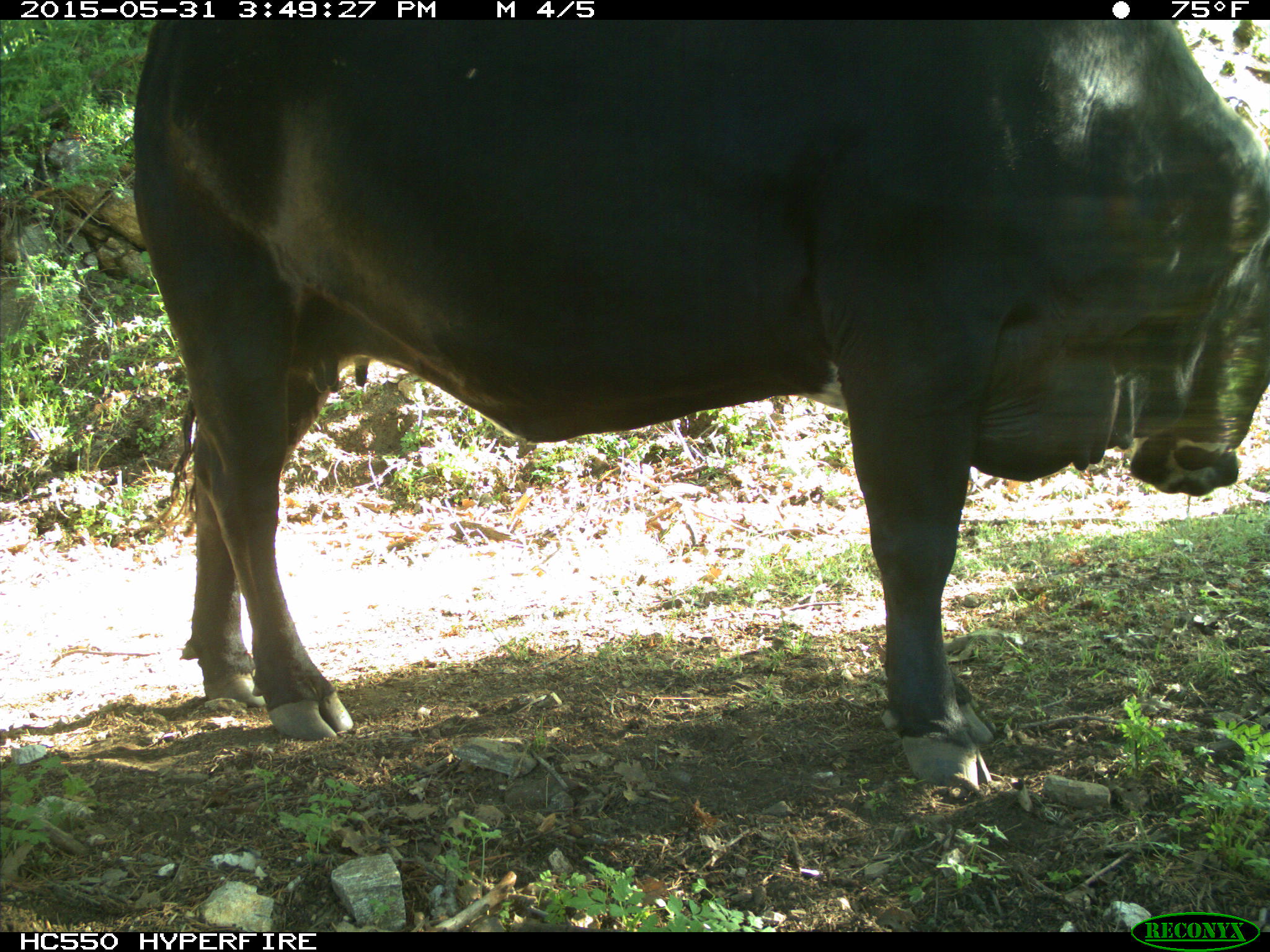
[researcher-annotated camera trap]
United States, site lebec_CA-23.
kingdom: Animalia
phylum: Chordata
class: Mammalia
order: Artiodactyla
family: Bovidae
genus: Bos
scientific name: Bos taurus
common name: domestic cow